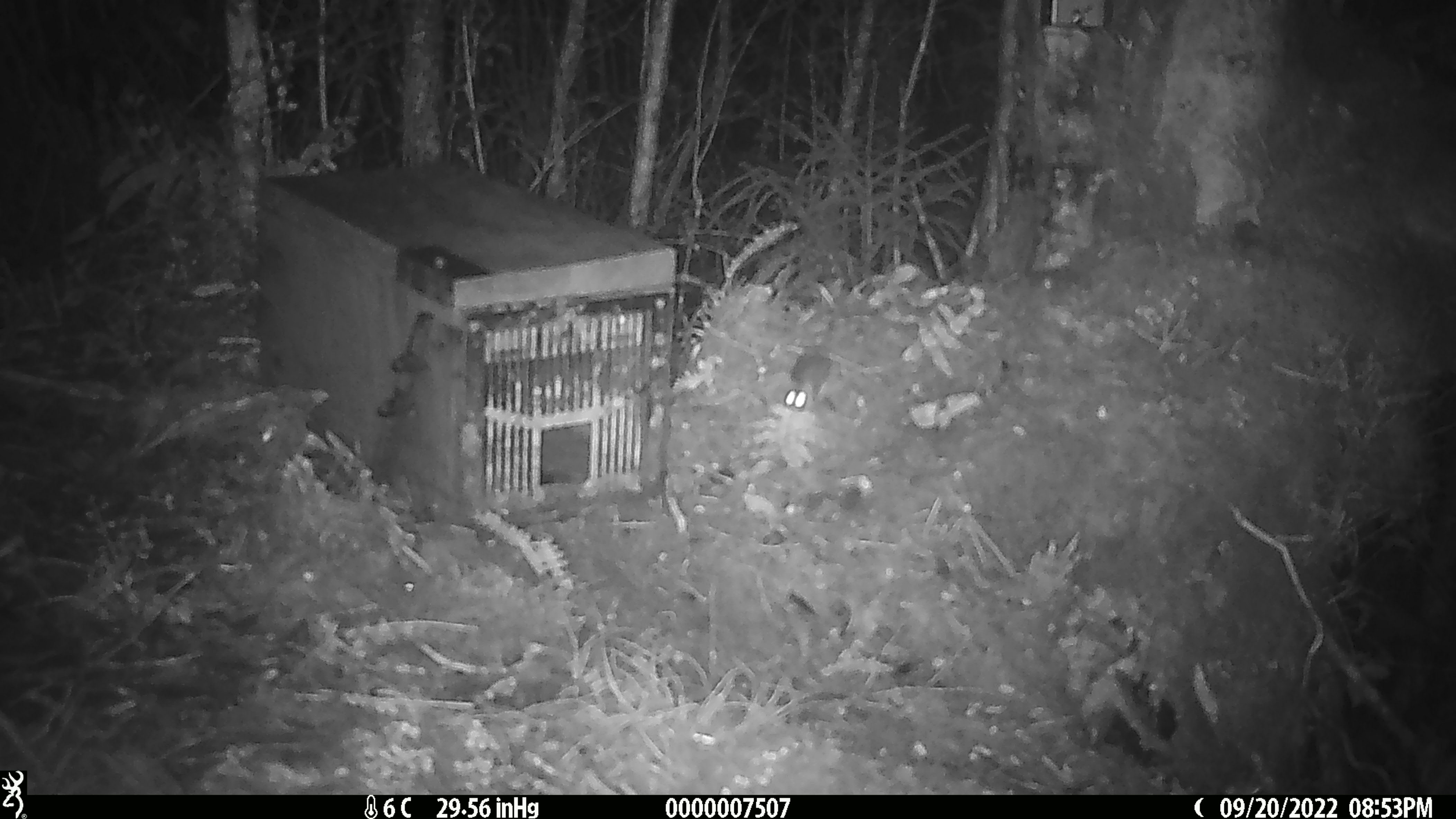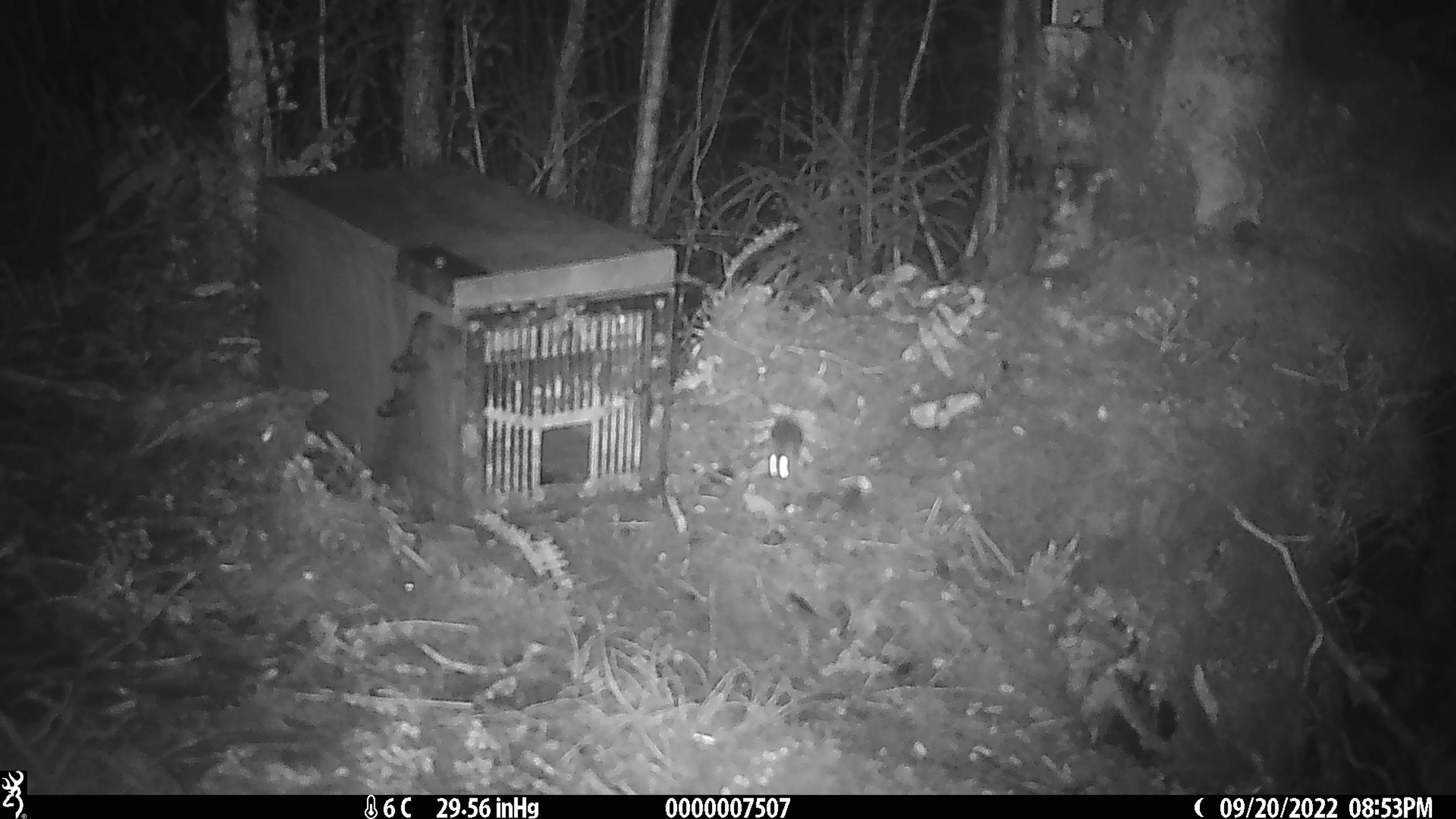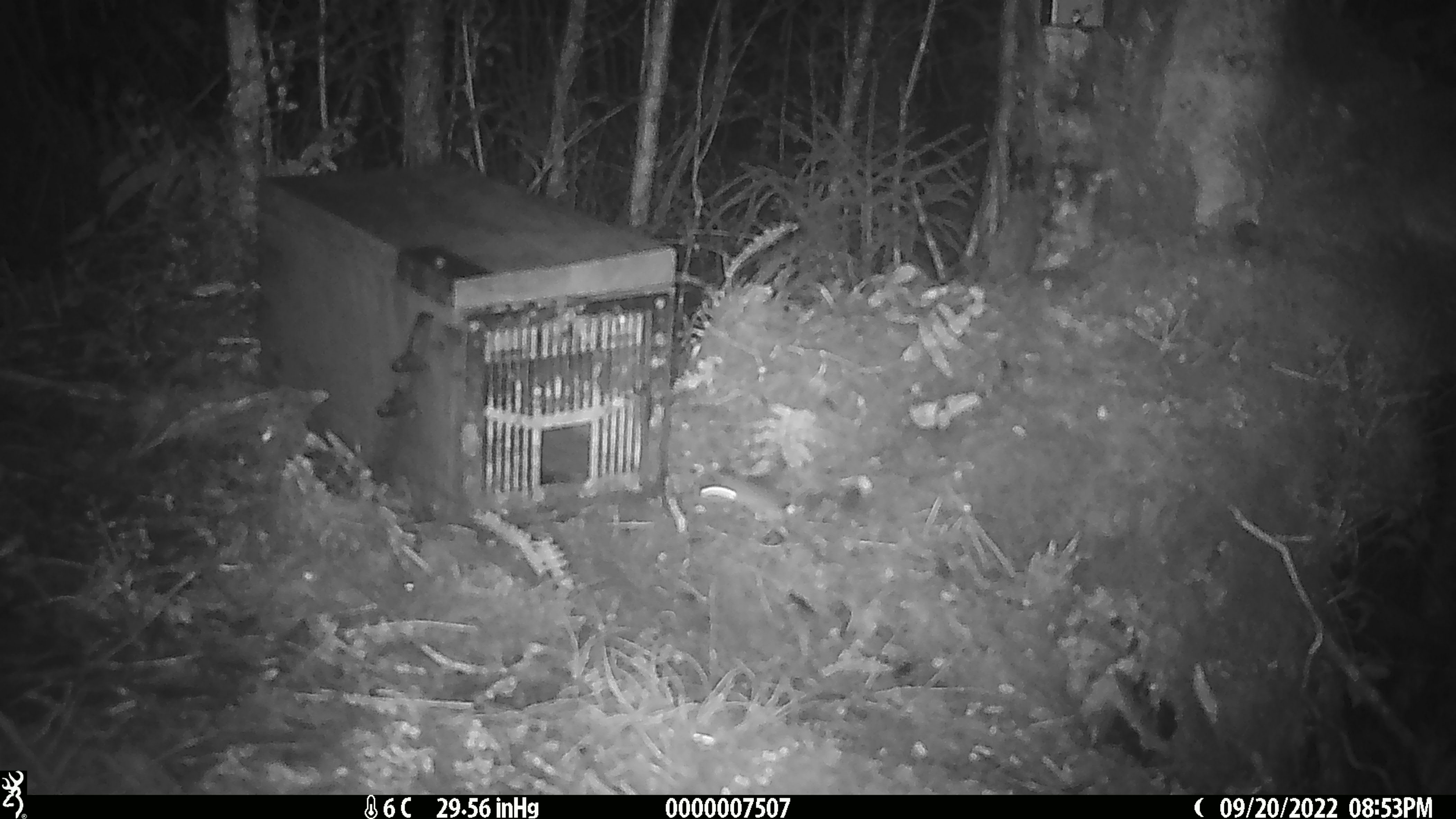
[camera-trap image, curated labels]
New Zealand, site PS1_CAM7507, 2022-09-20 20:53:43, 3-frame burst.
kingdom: Animalia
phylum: Chordata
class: Mammalia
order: Rodentia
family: Muridae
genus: Mus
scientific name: Mus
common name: mouse